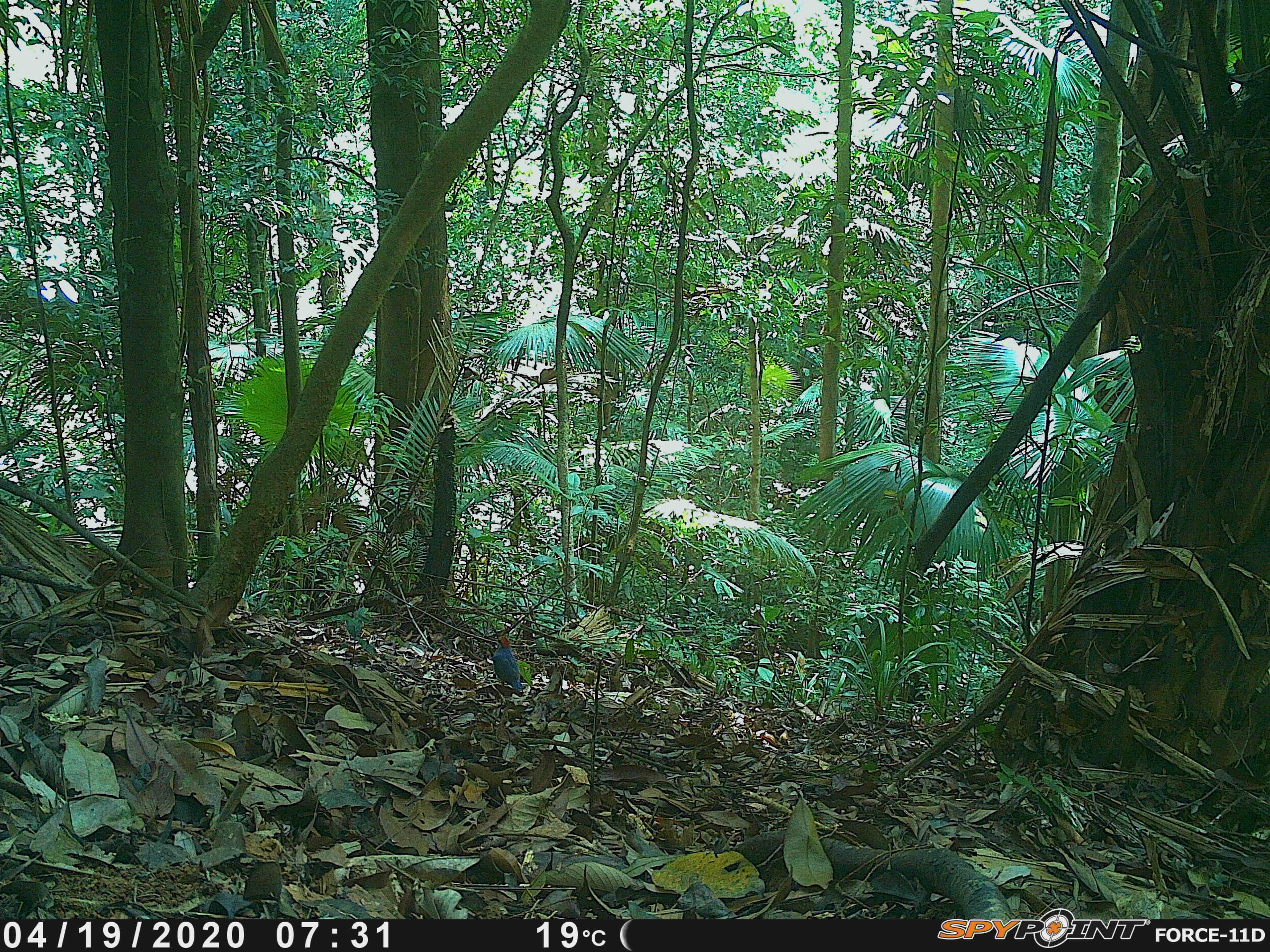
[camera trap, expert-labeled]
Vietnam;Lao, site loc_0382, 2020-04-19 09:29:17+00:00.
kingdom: Animalia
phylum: Chordata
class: Aves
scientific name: Aves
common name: bird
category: unidentified bird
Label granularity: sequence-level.